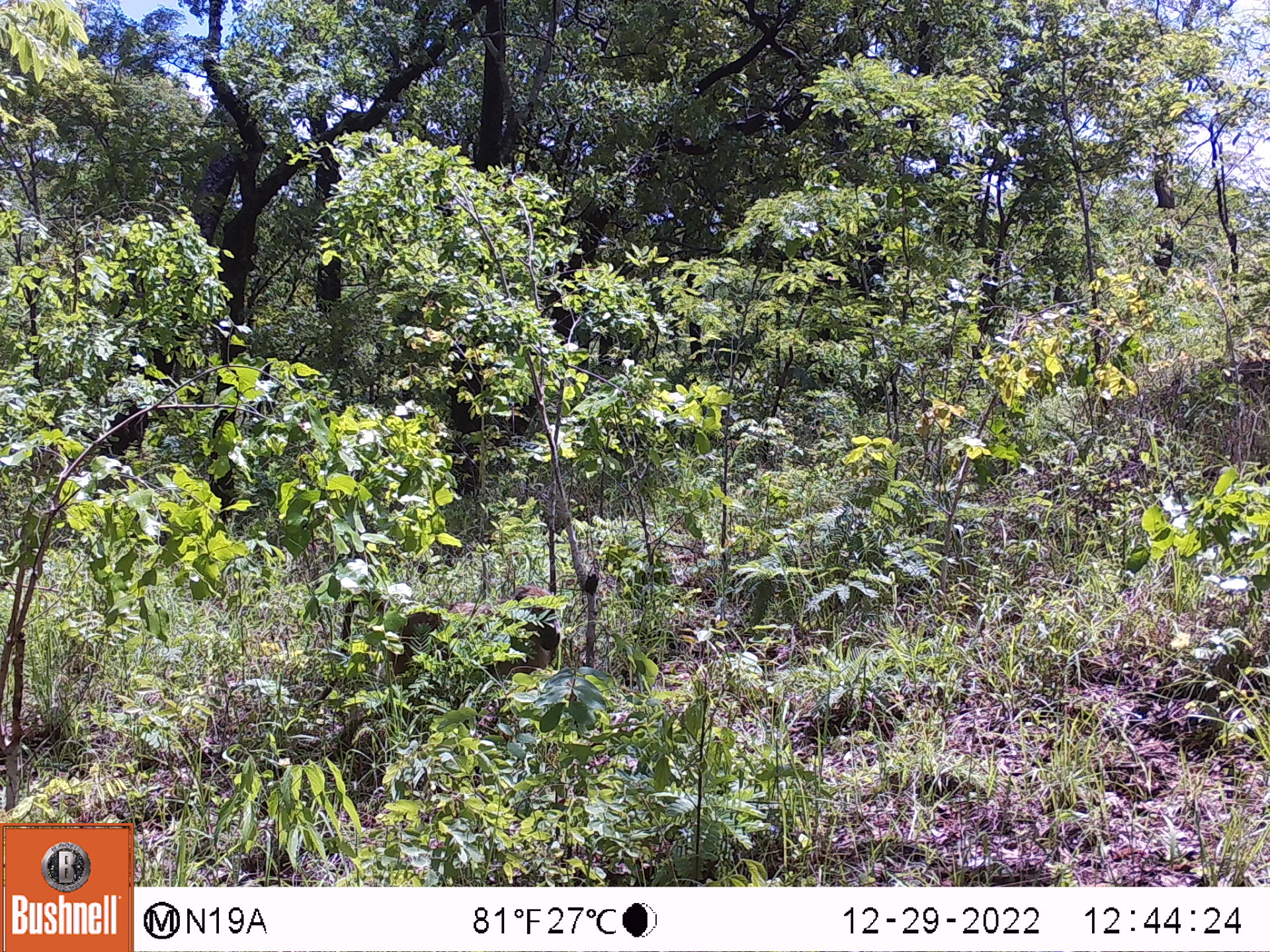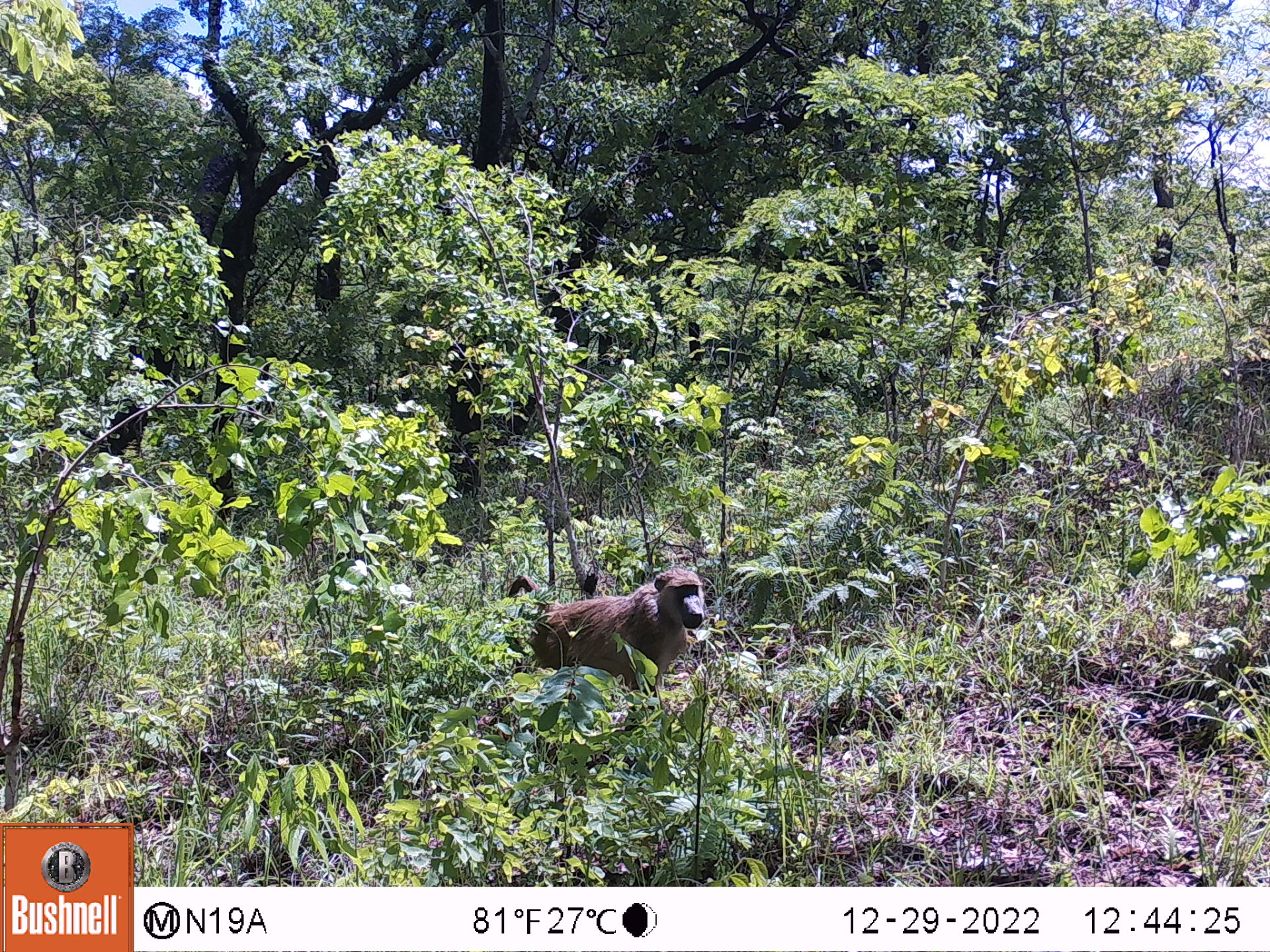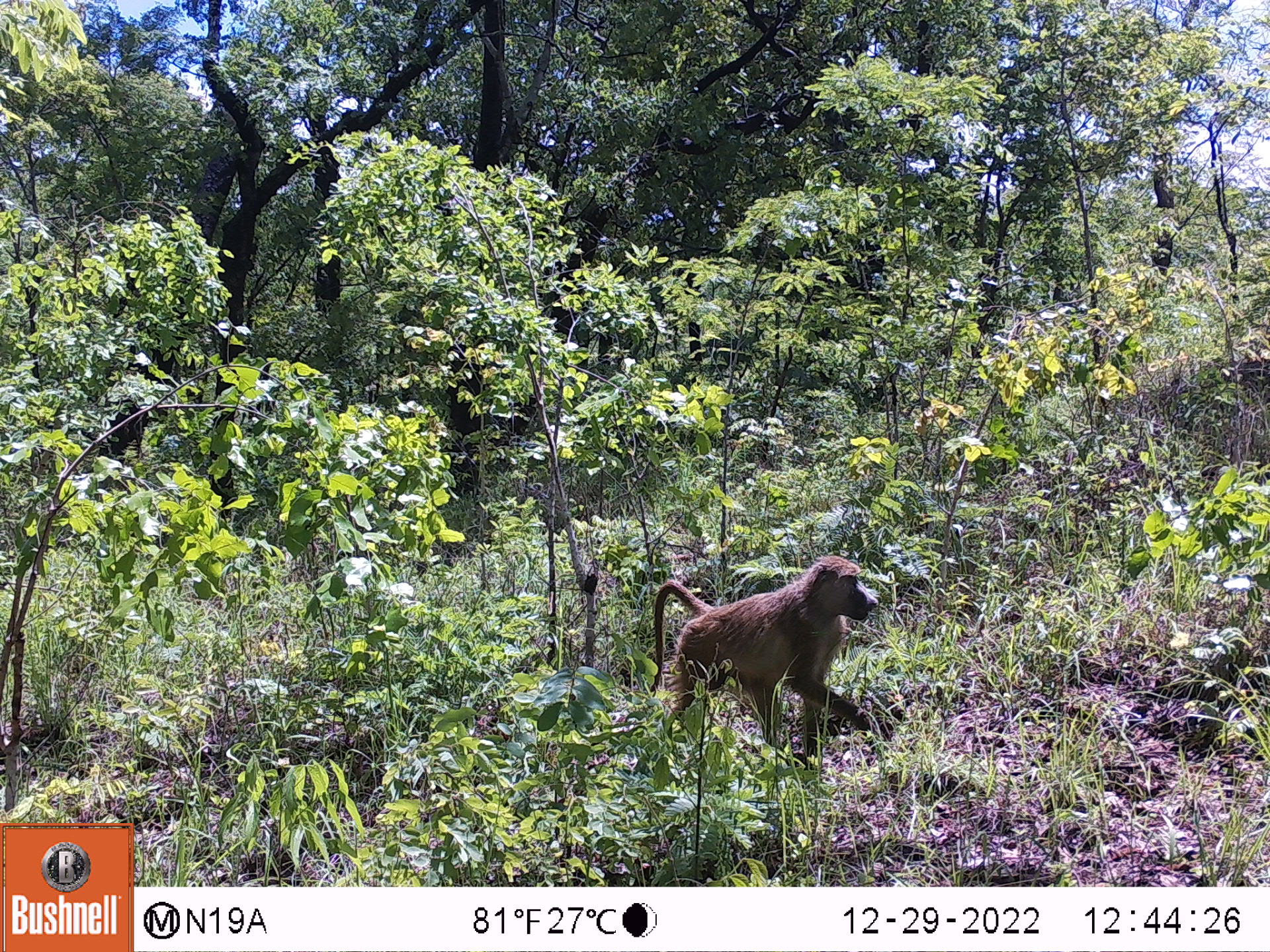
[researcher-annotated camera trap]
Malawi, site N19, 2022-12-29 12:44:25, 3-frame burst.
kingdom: Animalia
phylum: Chordata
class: Mammalia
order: Primates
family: Cercopithecidae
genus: Papio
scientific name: Papio cynocephalus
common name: yellow baboon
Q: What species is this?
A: Yellow baboon (Papio cynocephalus).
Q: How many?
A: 1.